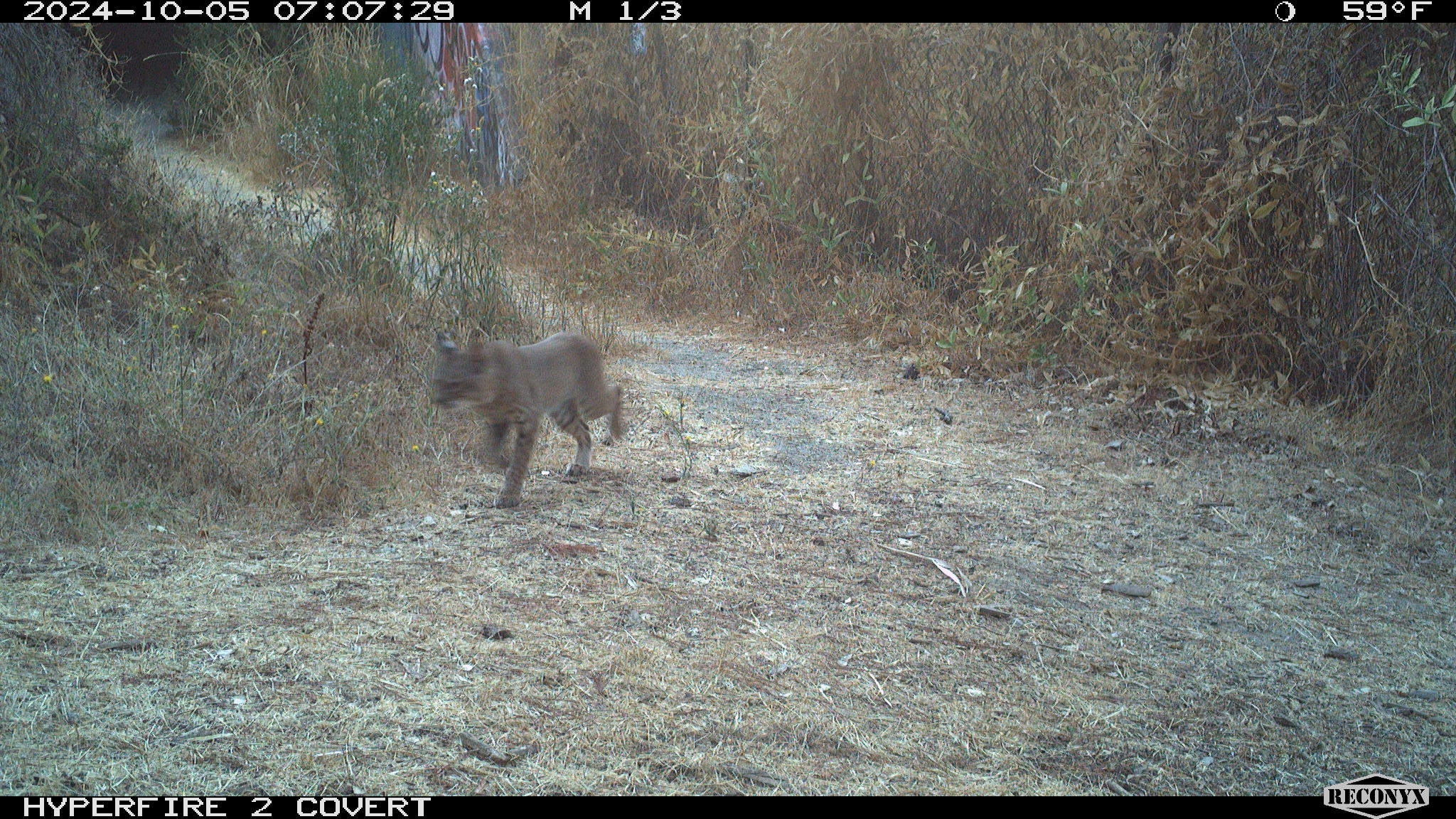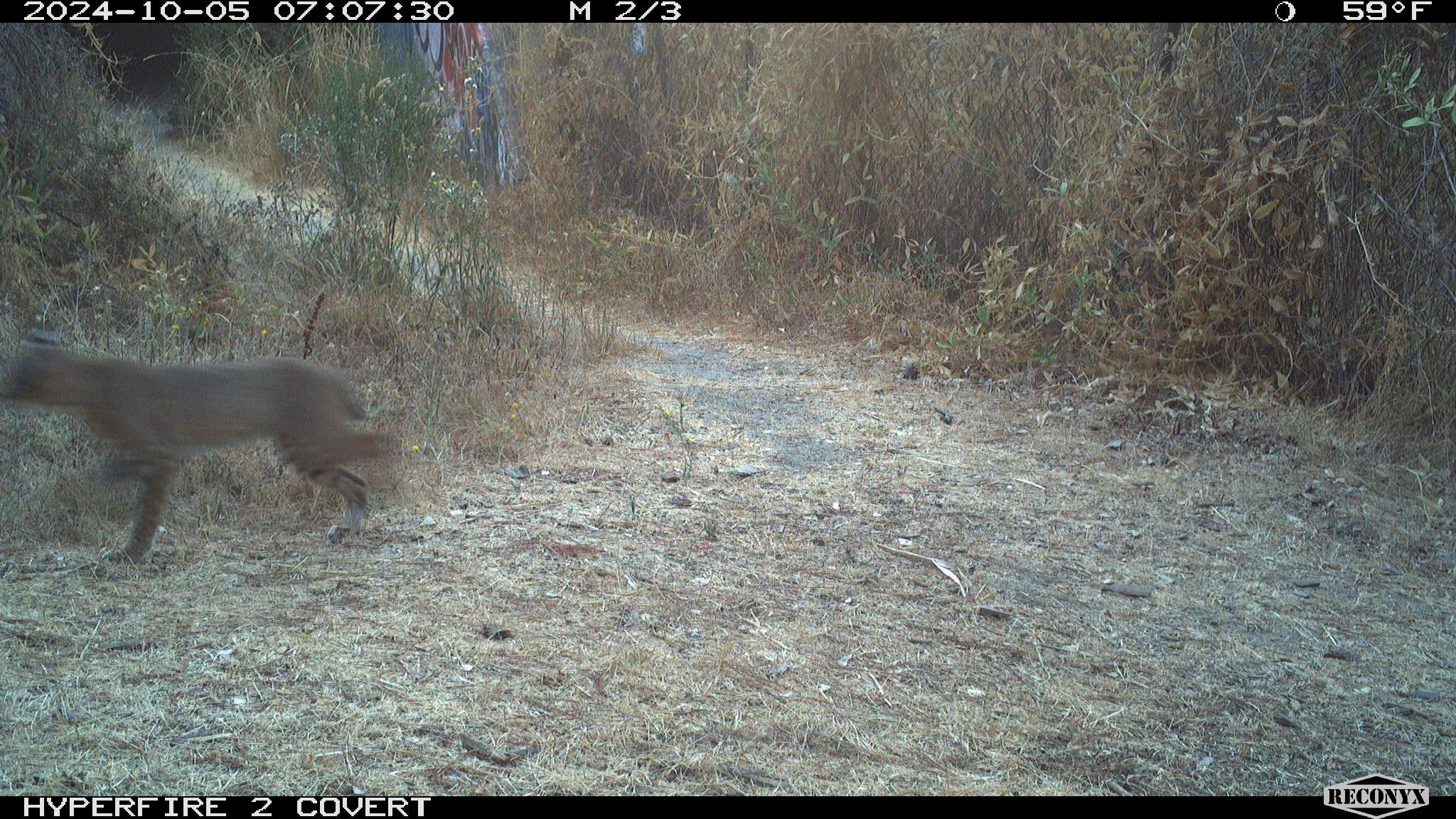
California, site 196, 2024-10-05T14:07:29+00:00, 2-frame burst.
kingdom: Animalia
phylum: Chordata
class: Mammalia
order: Carnivora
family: Felidae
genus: Lynx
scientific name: Lynx rufus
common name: bobcat